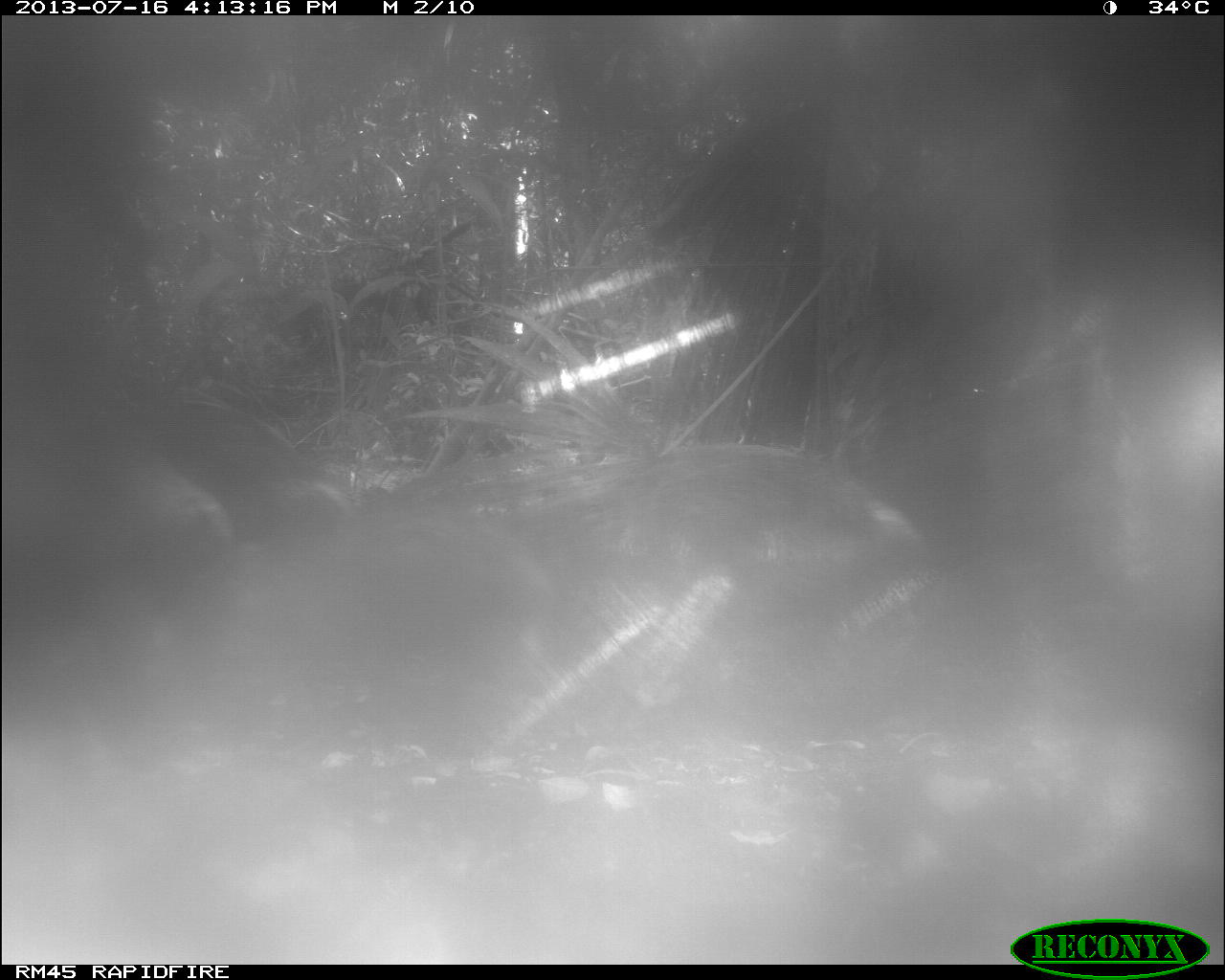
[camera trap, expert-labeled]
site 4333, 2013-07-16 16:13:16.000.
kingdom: Animalia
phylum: Chordata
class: Mammalia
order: Artiodactyla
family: Tayassuidae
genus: Tayassu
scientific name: Tayassu pecari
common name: white-lipped peccary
Tayassu pecari (white-lipped peccary), count 1.